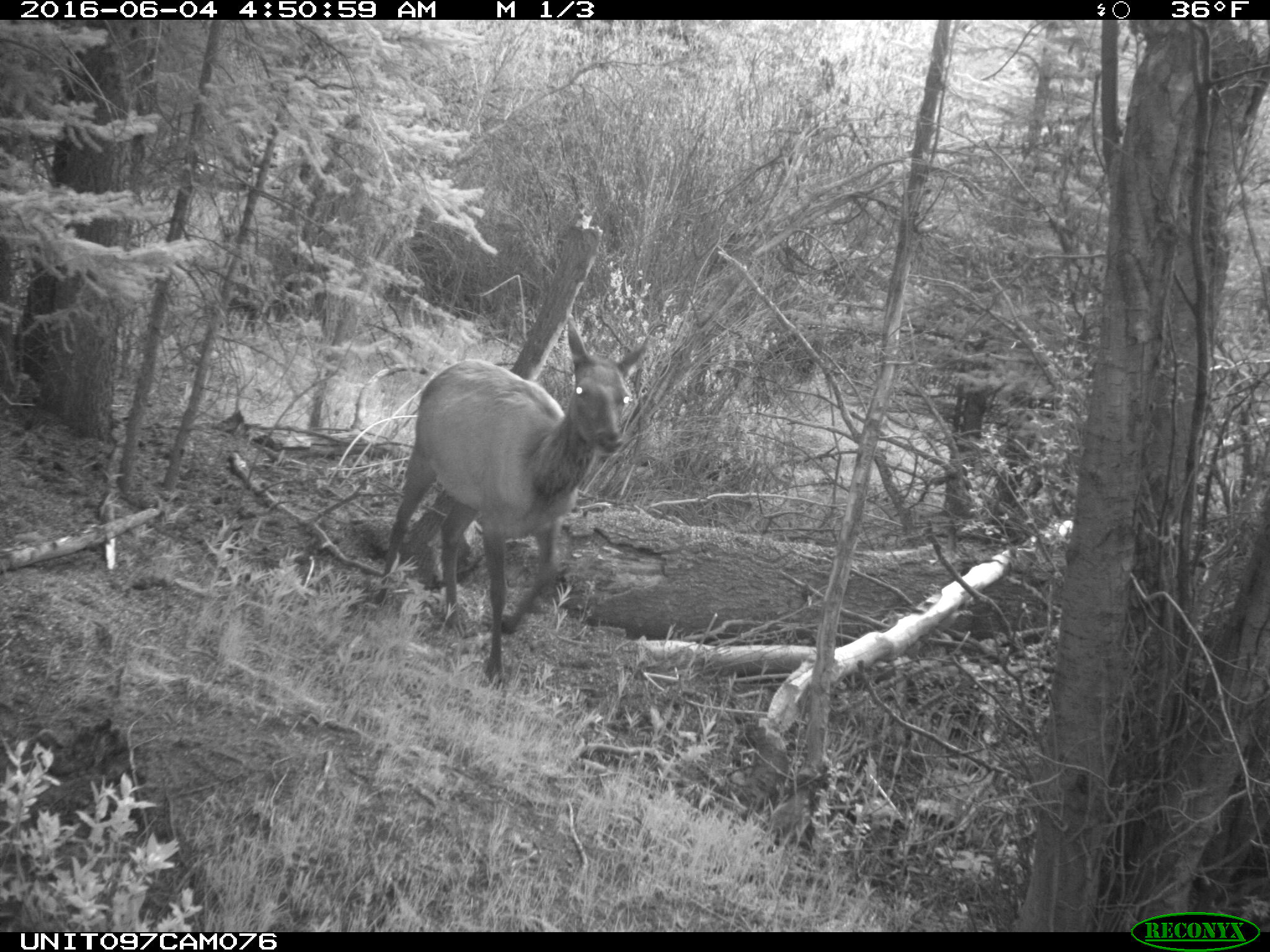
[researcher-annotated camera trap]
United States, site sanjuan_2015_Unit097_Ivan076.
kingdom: Animalia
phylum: Chordata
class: Mammalia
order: Artiodactyla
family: Cervidae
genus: Cervus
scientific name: Cervus elaphus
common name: red deer